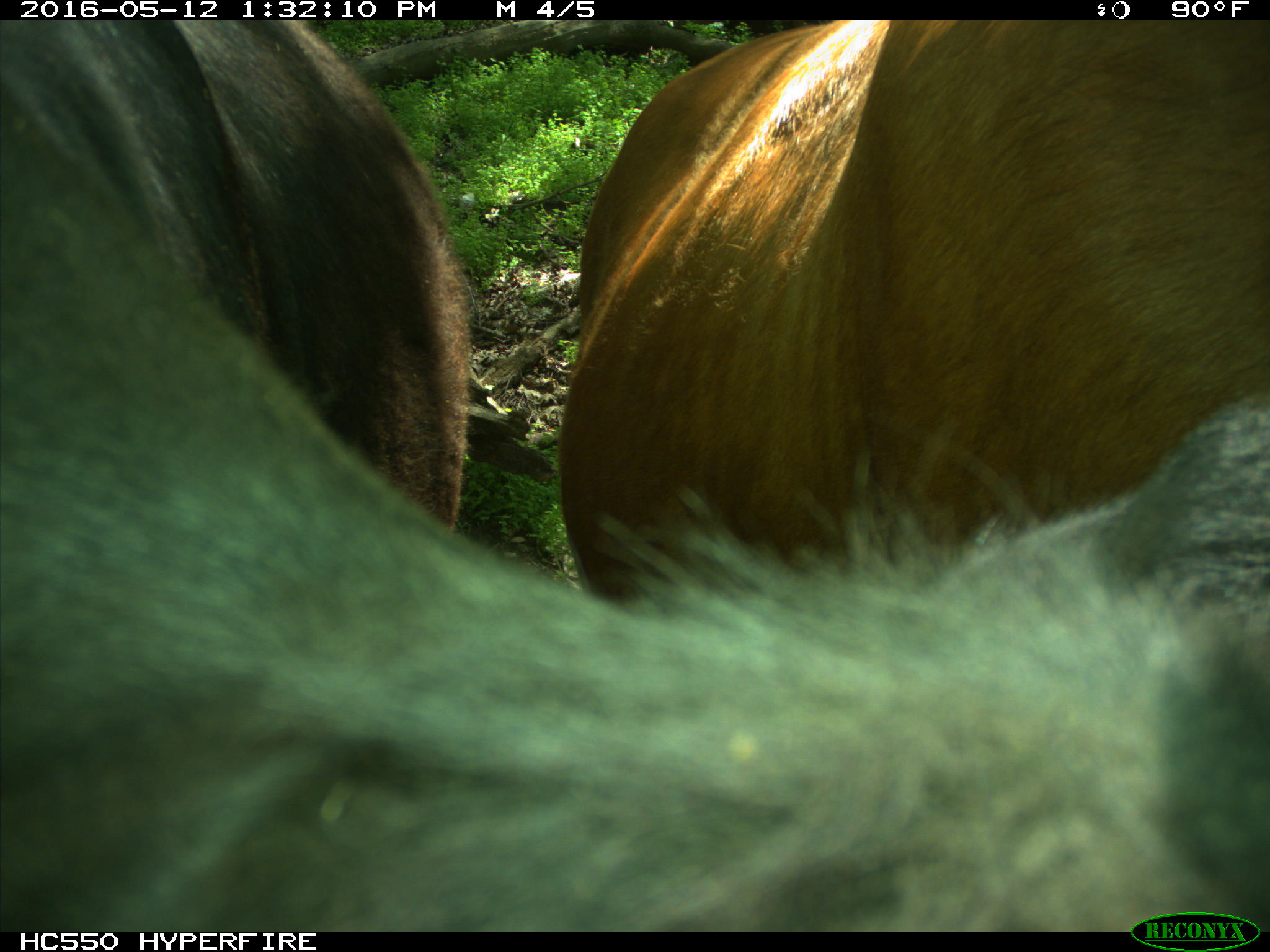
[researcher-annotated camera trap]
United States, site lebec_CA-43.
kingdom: Animalia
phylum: Chordata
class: Mammalia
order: Artiodactyla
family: Bovidae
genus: Bos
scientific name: Bos taurus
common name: domestic cow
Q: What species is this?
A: Bos taurus (domestic cow).